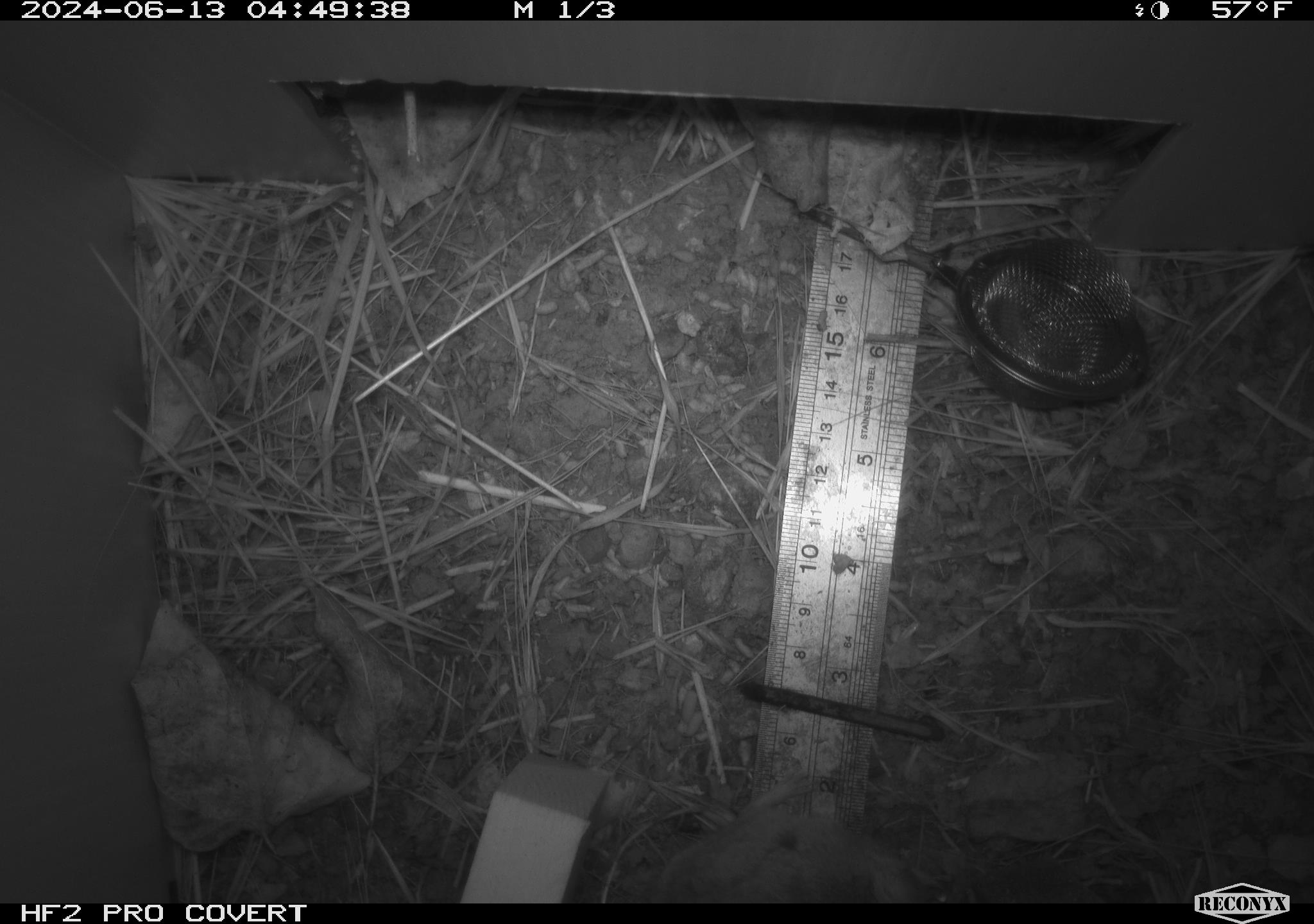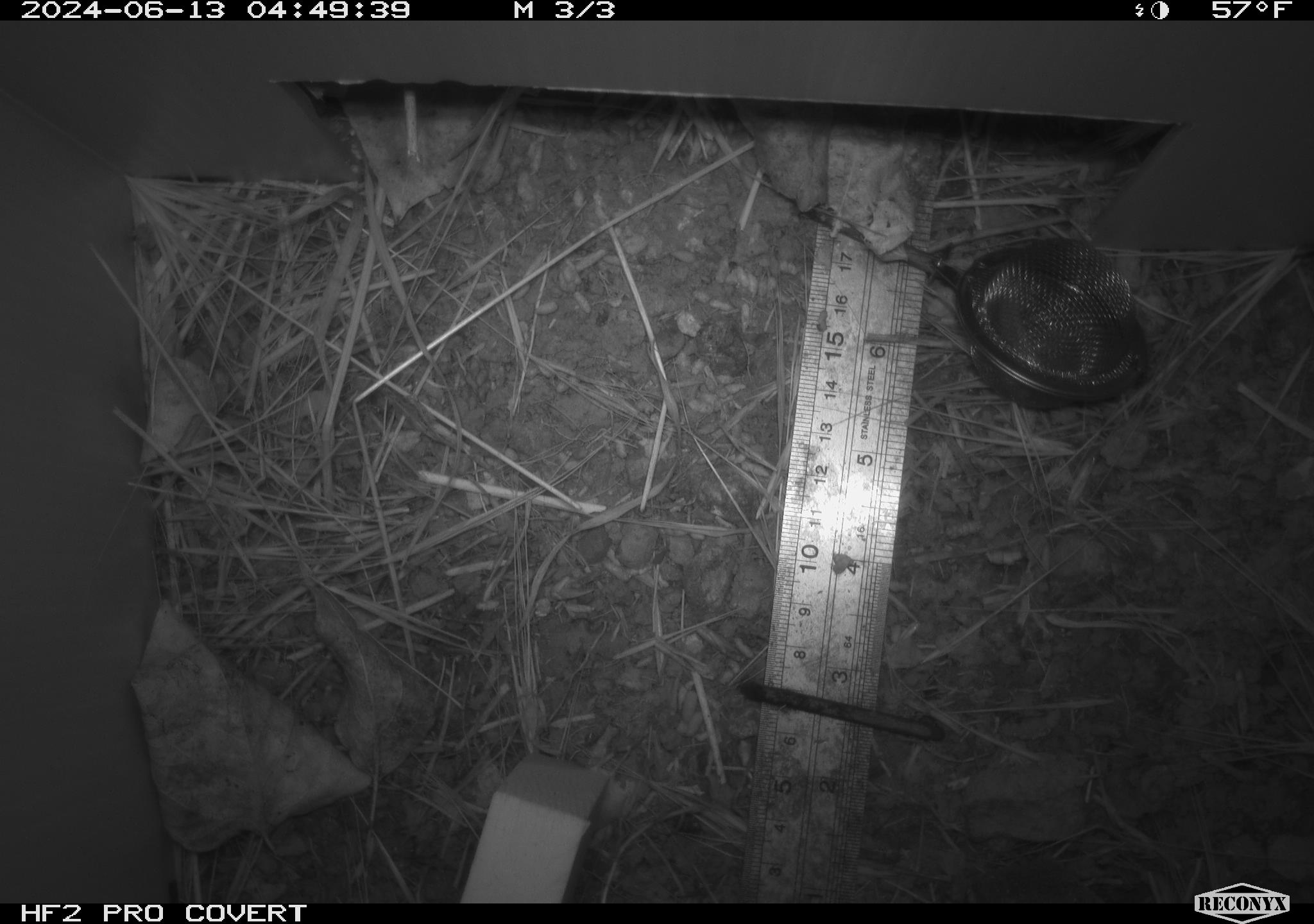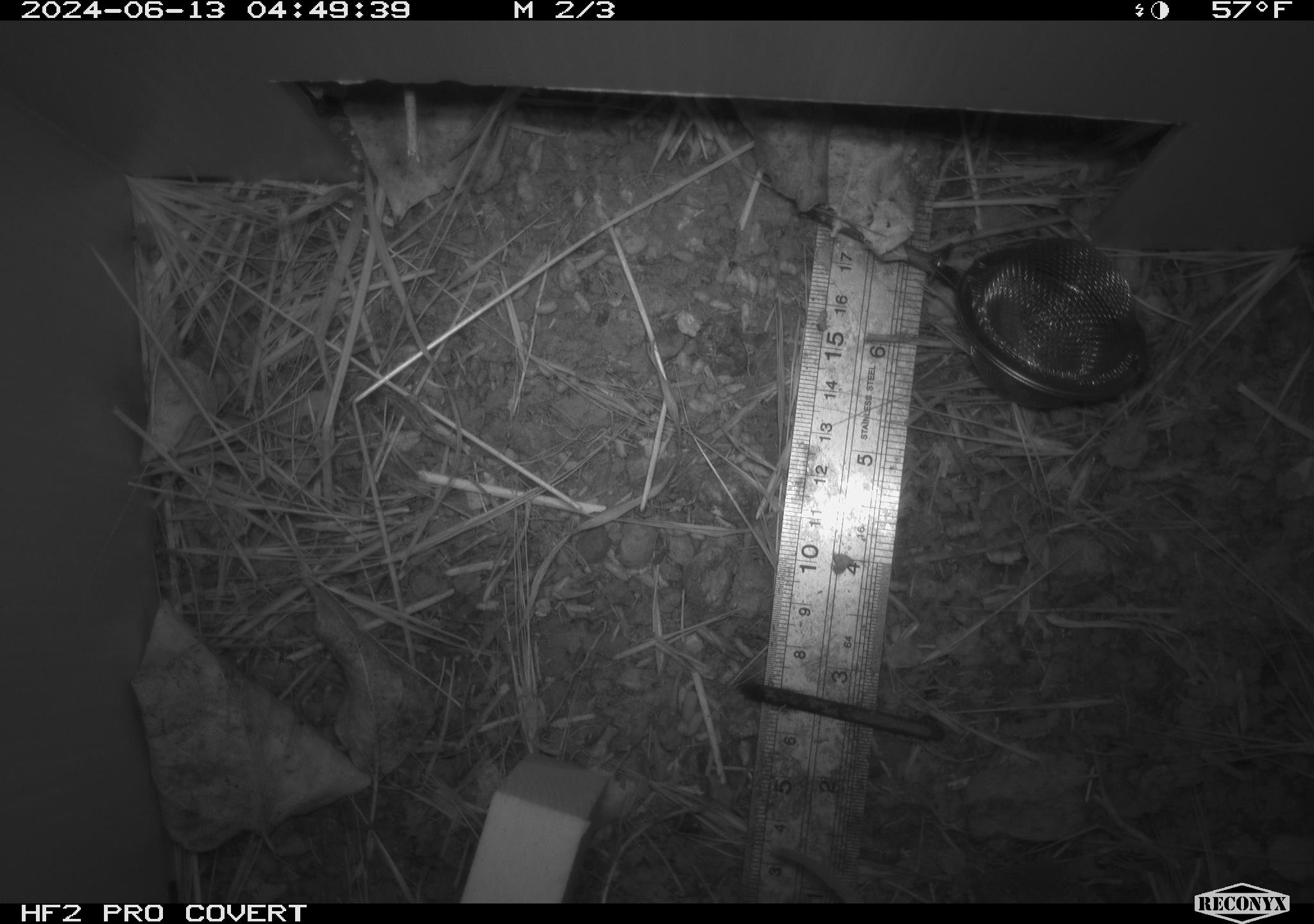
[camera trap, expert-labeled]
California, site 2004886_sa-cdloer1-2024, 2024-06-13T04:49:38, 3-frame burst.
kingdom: Animalia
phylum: Chordata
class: Mammalia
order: Rodentia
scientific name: Rodentia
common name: mouse species